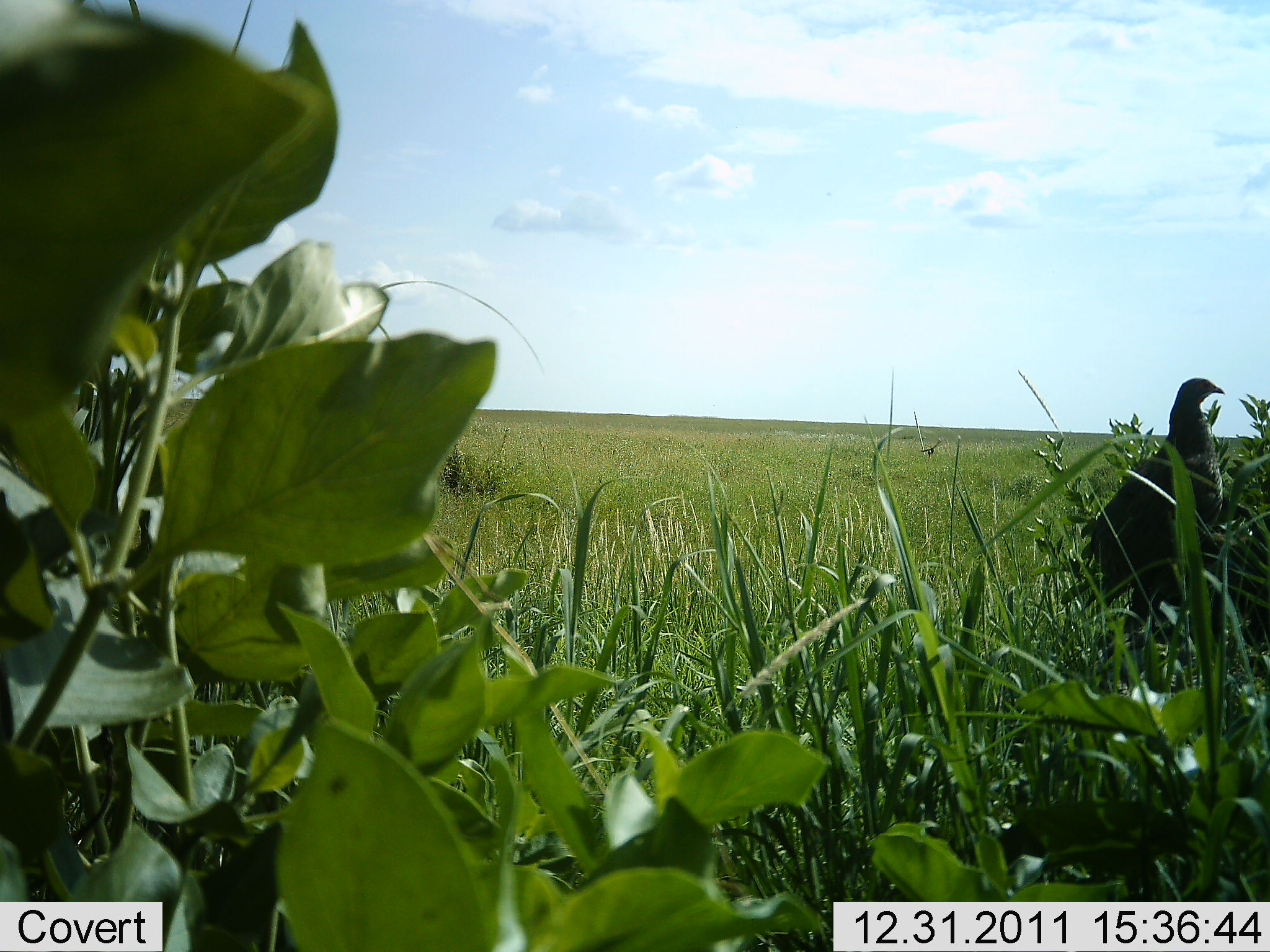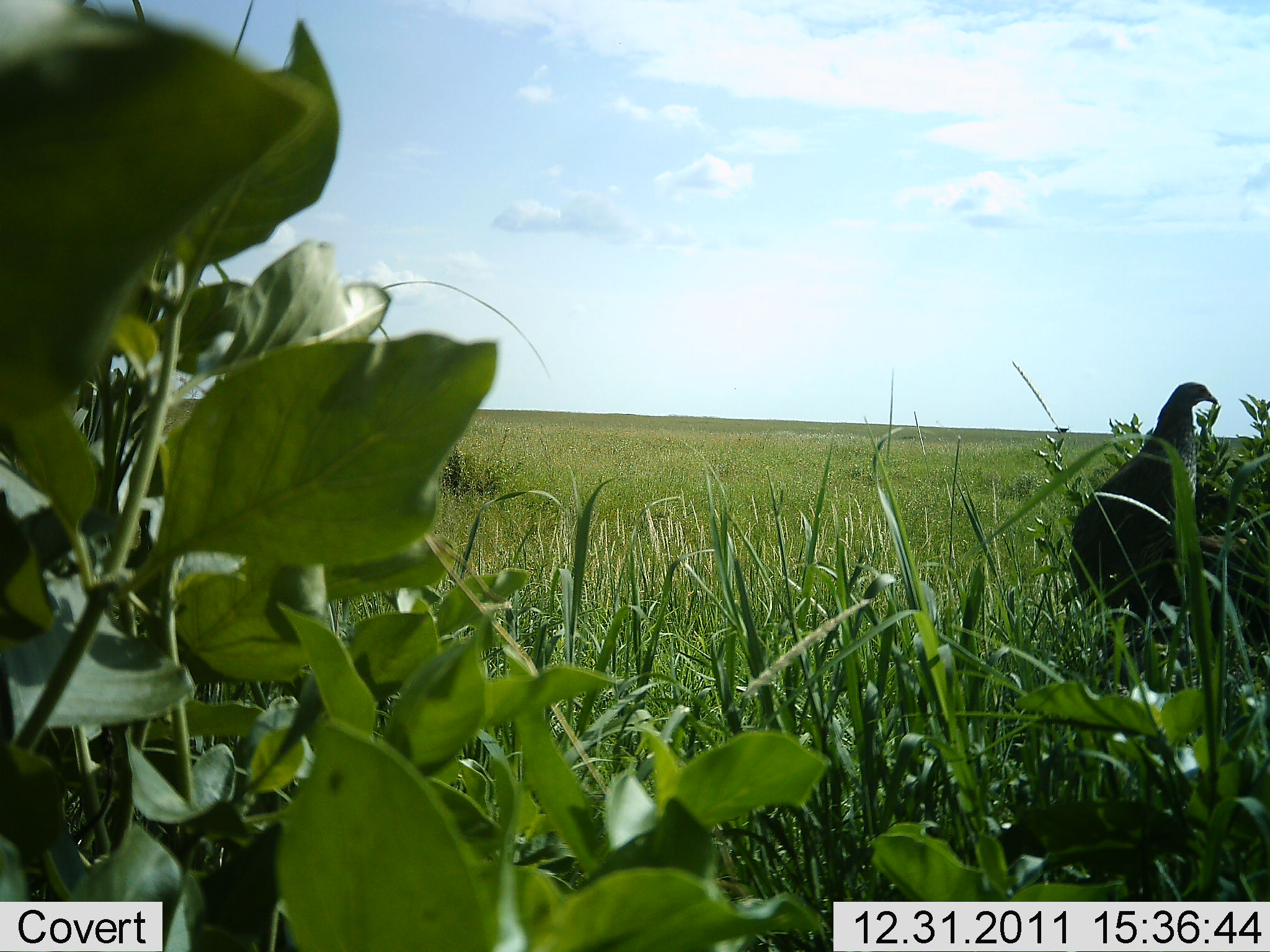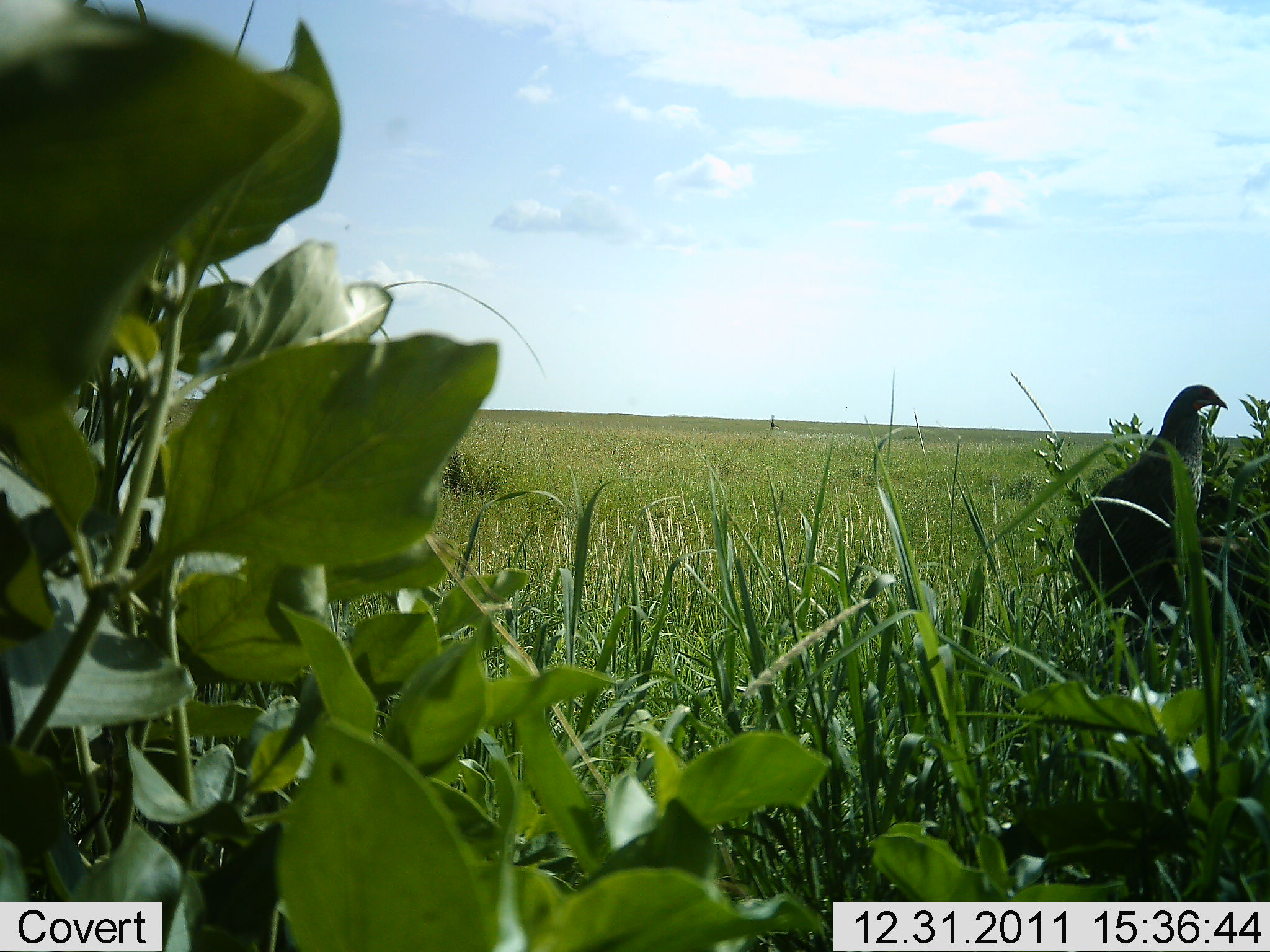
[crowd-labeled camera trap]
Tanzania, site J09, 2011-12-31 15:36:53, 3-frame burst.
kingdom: Animalia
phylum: Chordata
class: Aves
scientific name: Aves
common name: bird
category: otherbird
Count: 1.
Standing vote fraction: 82%.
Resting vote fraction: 18%.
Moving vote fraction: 0%.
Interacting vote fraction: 0%.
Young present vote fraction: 0%.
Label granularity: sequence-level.